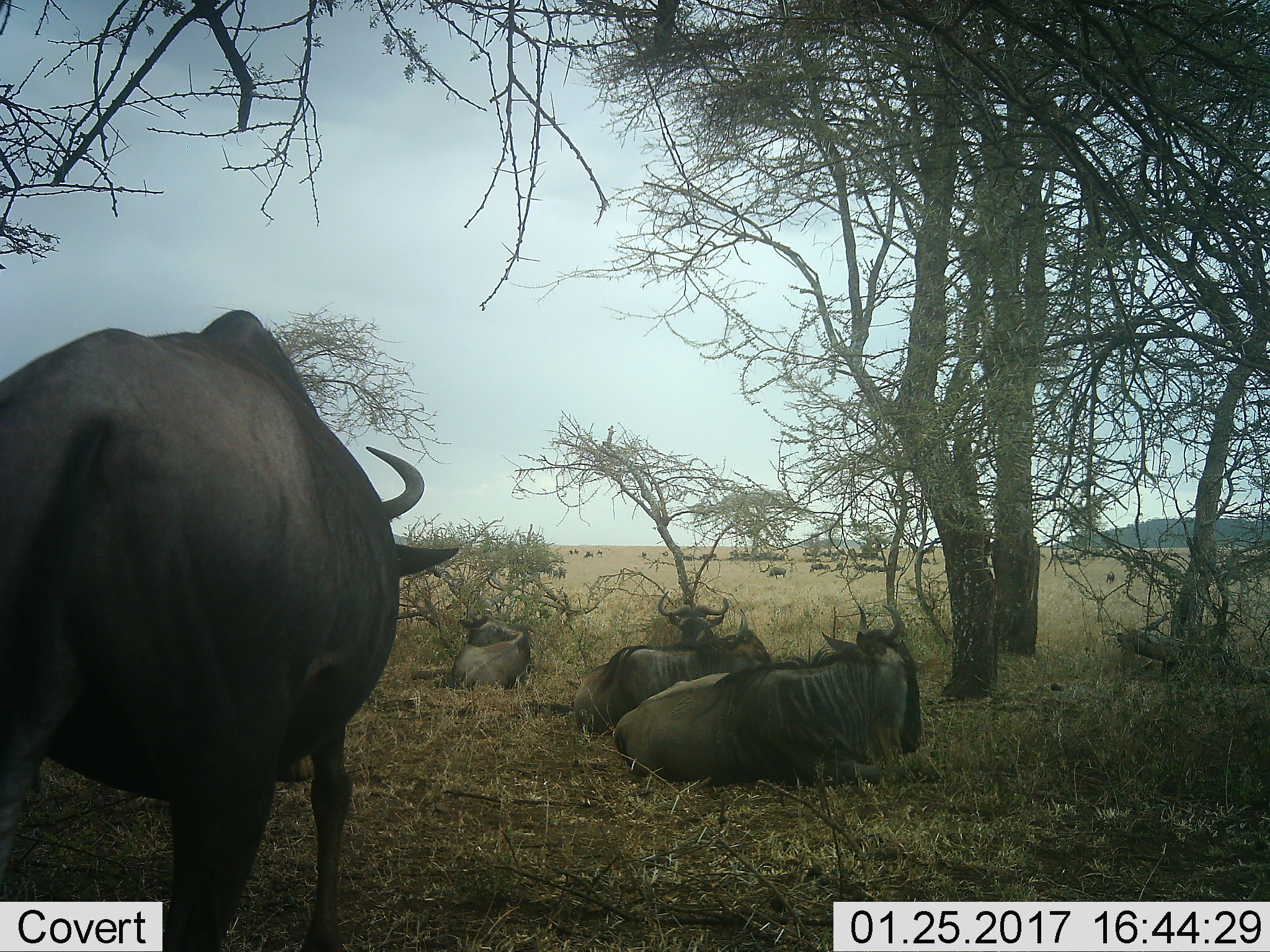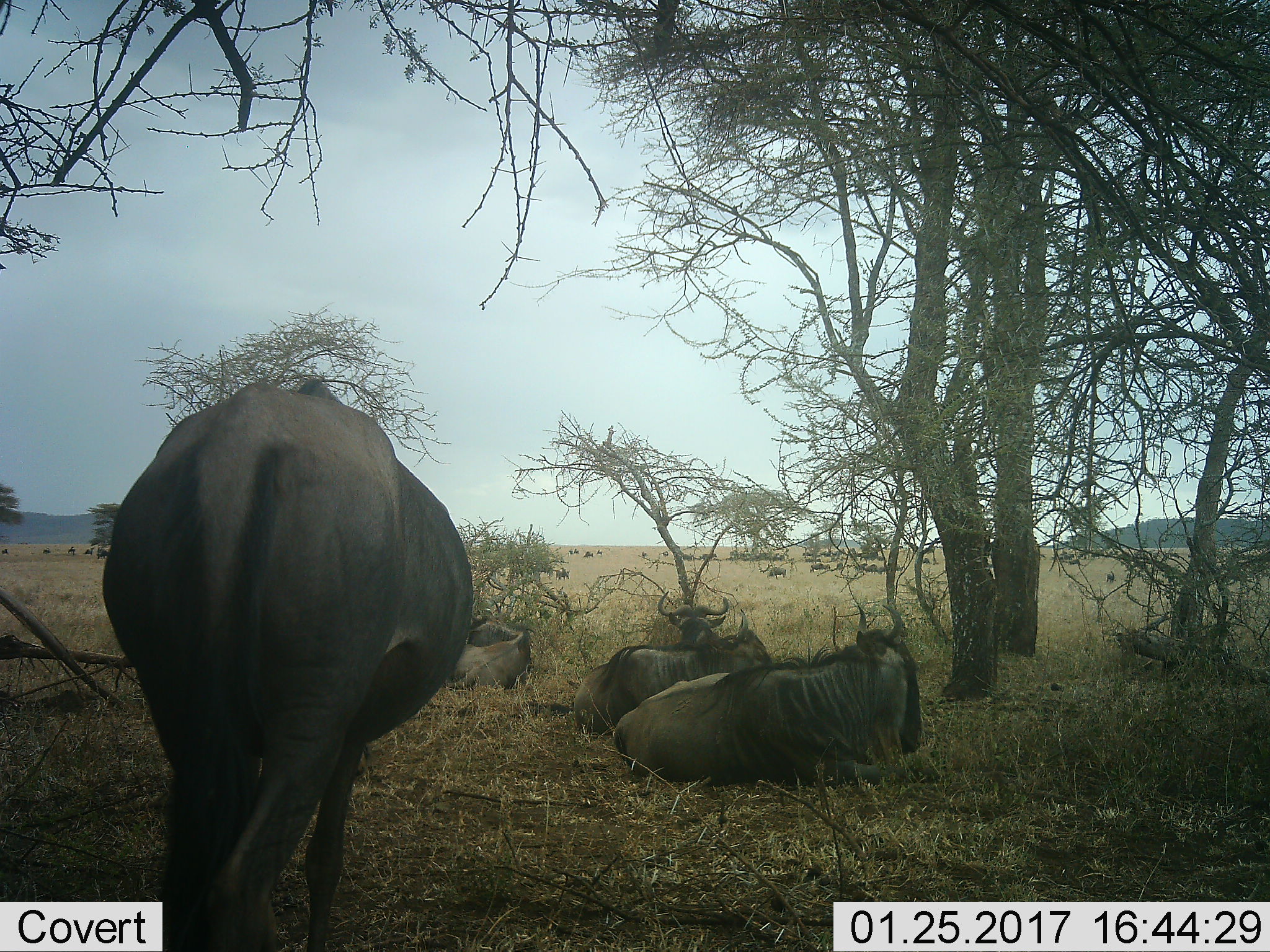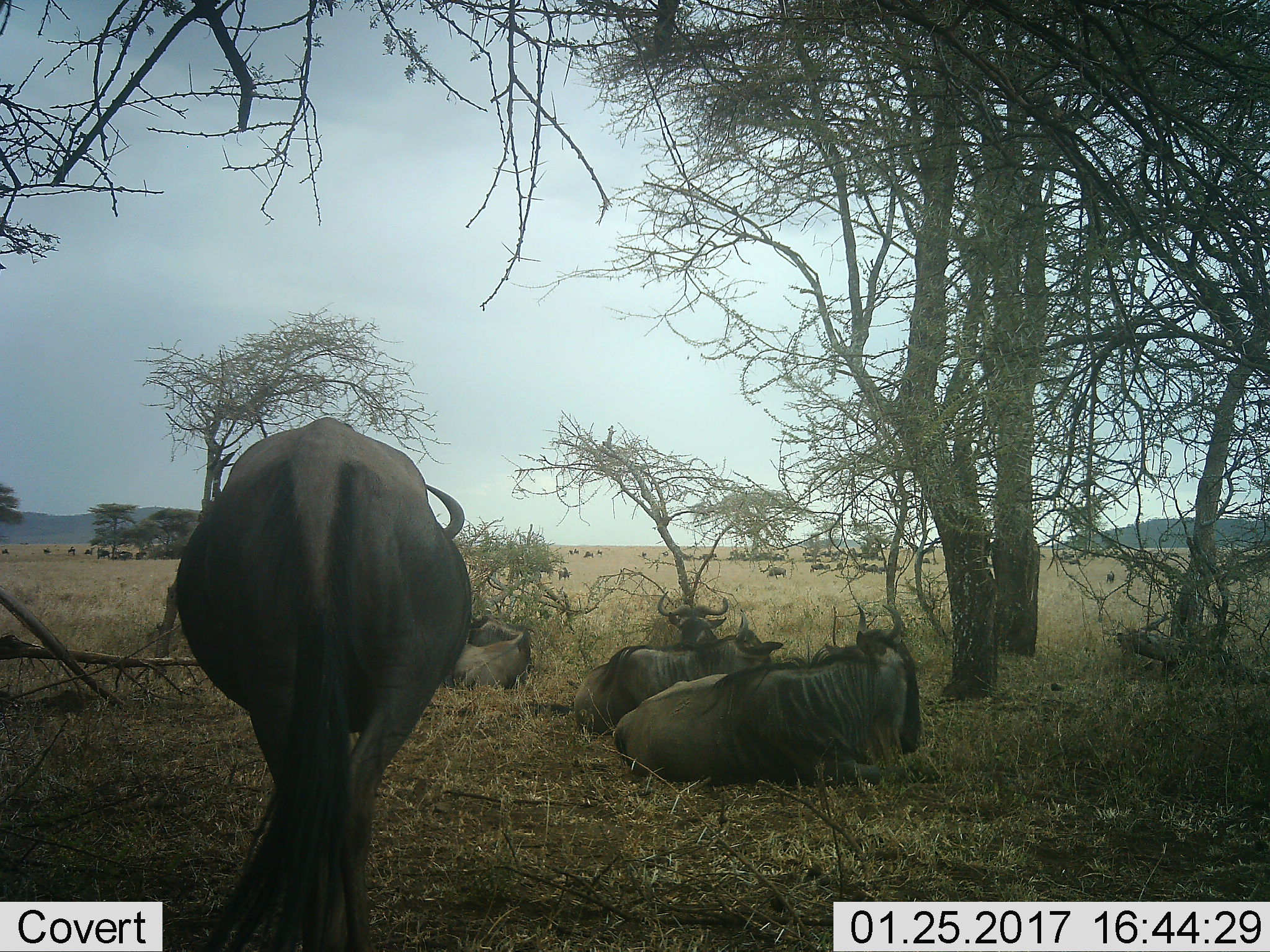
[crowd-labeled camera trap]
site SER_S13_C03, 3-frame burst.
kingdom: Animalia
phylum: Chordata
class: Mammalia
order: Artiodactyla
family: Bovidae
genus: Connochaetes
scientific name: Connochaetes taurinus taurinus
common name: blue wildebeest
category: wildebeestblue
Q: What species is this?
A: Wildebeestblue (blue wildebeest) (Connochaetes taurinus taurinus).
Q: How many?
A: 11-50.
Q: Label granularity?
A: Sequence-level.